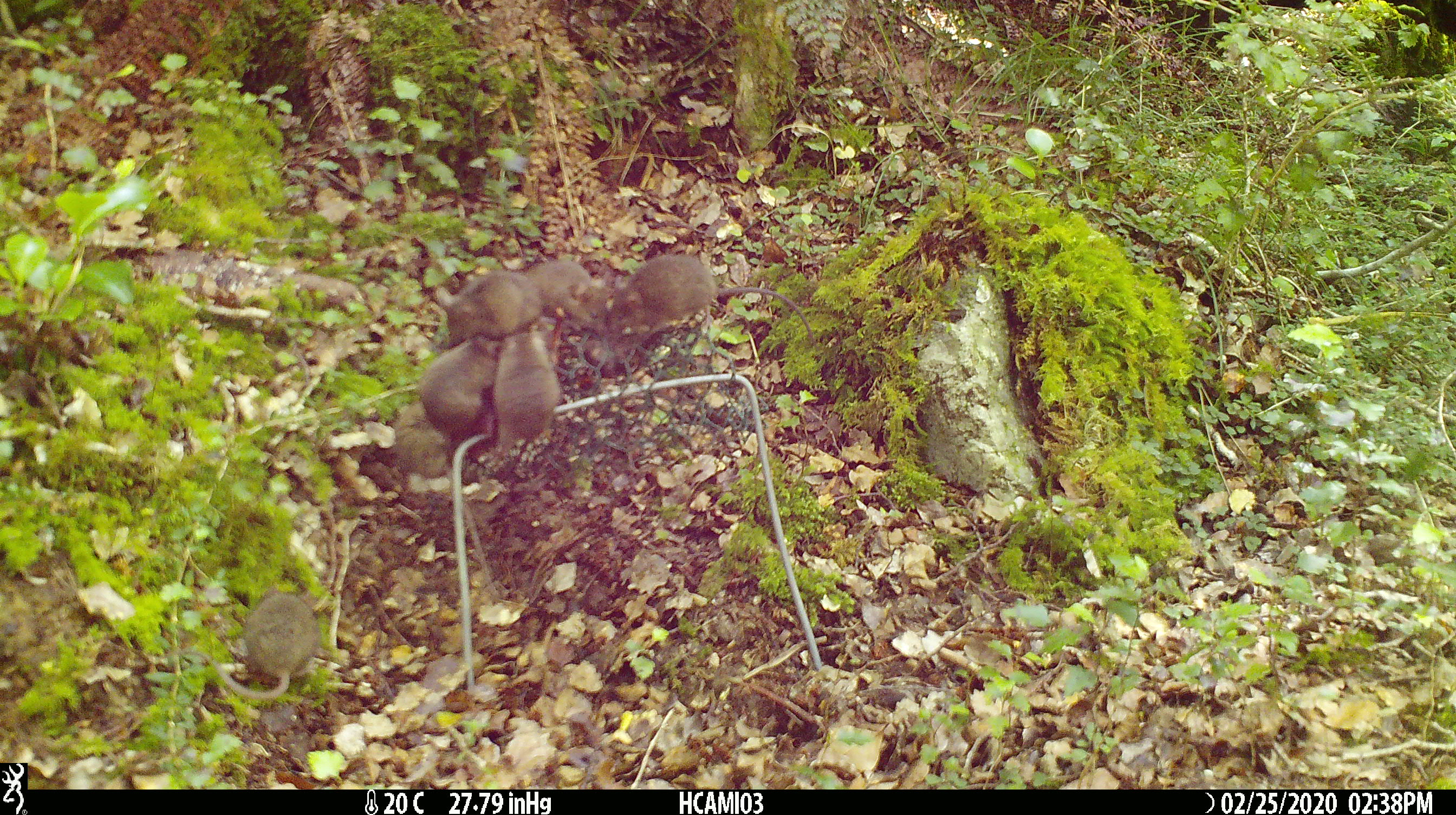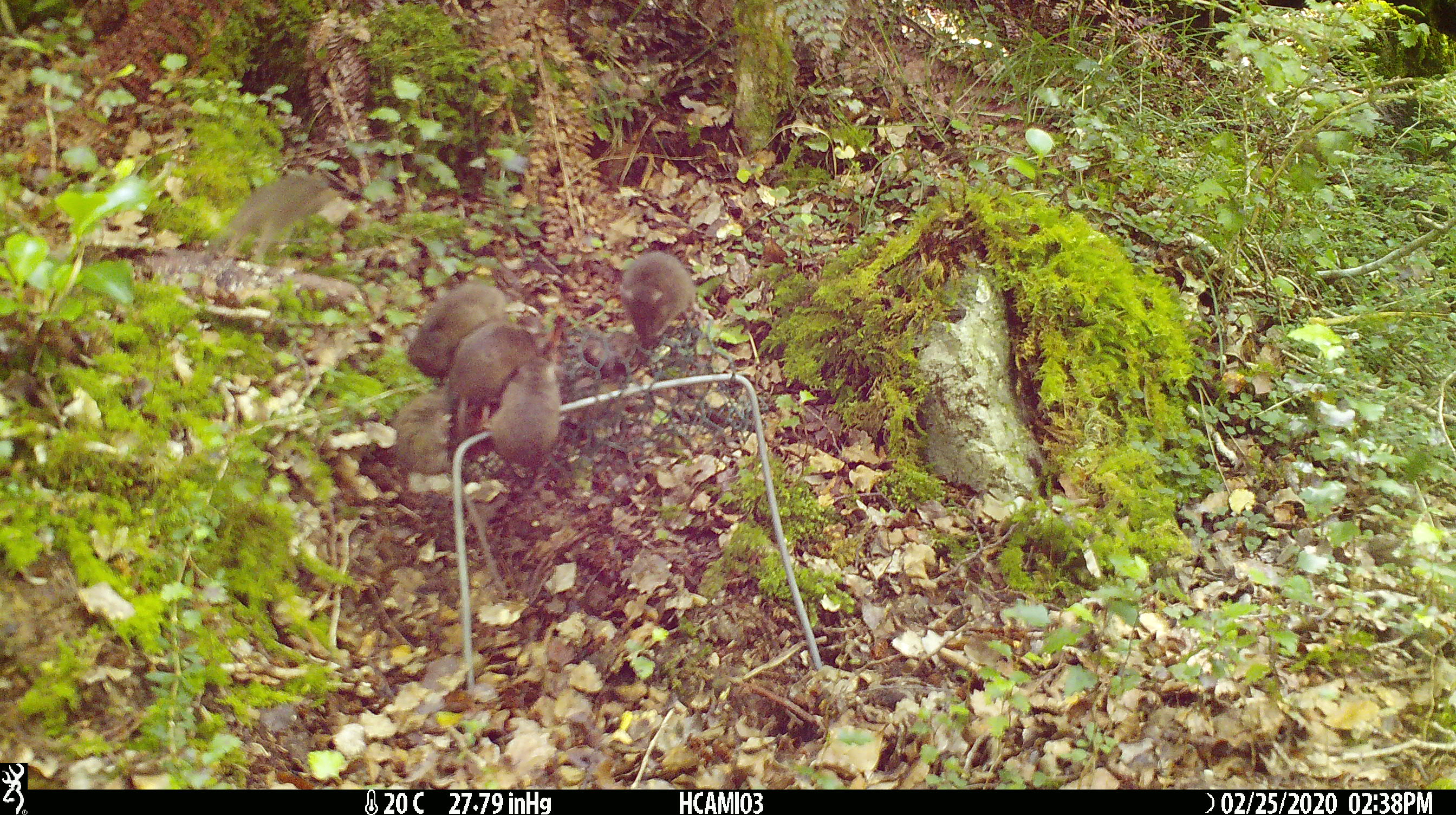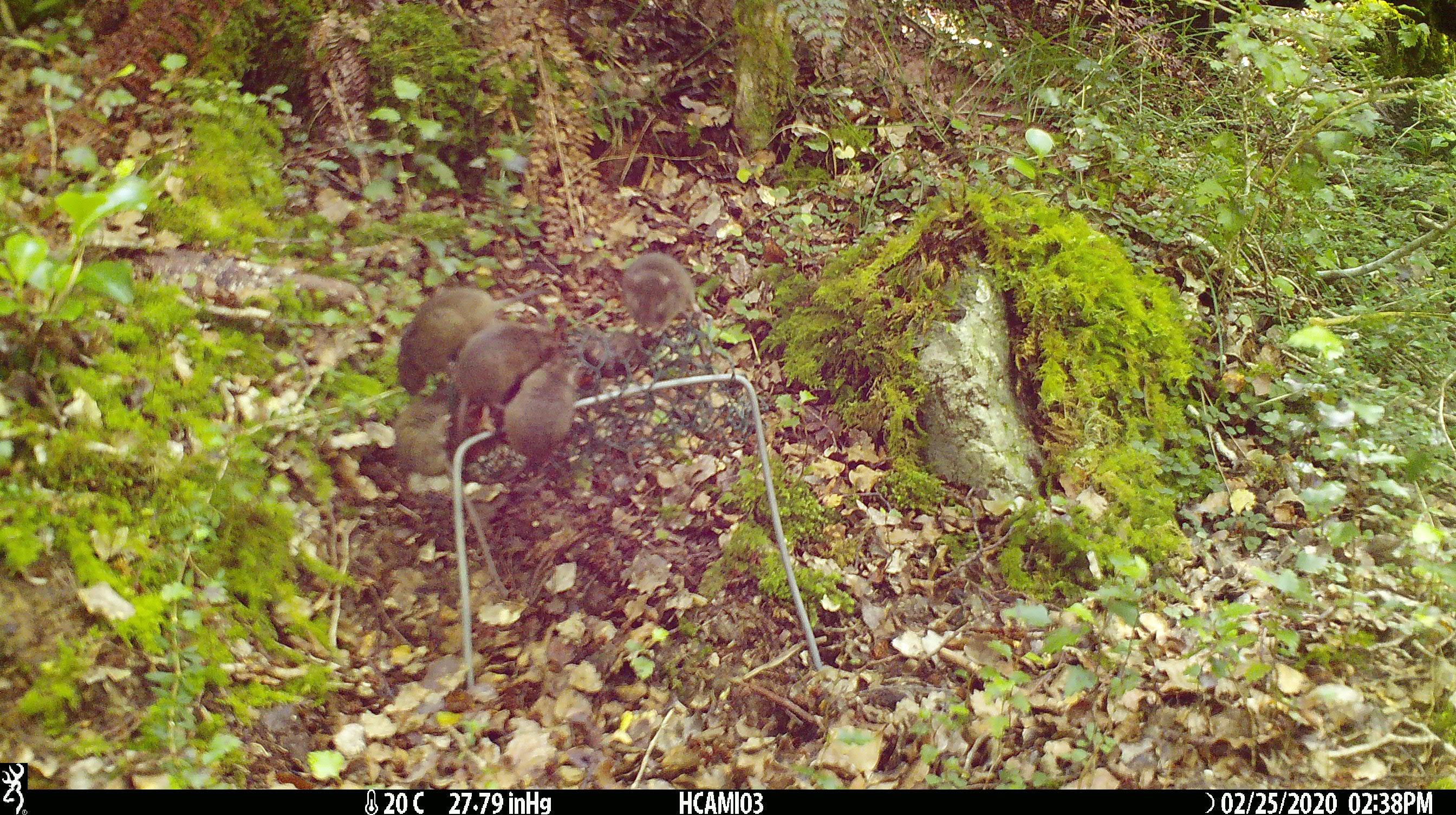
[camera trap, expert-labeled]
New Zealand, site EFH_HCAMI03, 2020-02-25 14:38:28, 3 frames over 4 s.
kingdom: Animalia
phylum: Chordata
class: Mammalia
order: Rodentia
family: Muridae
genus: Mus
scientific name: Mus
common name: mouse